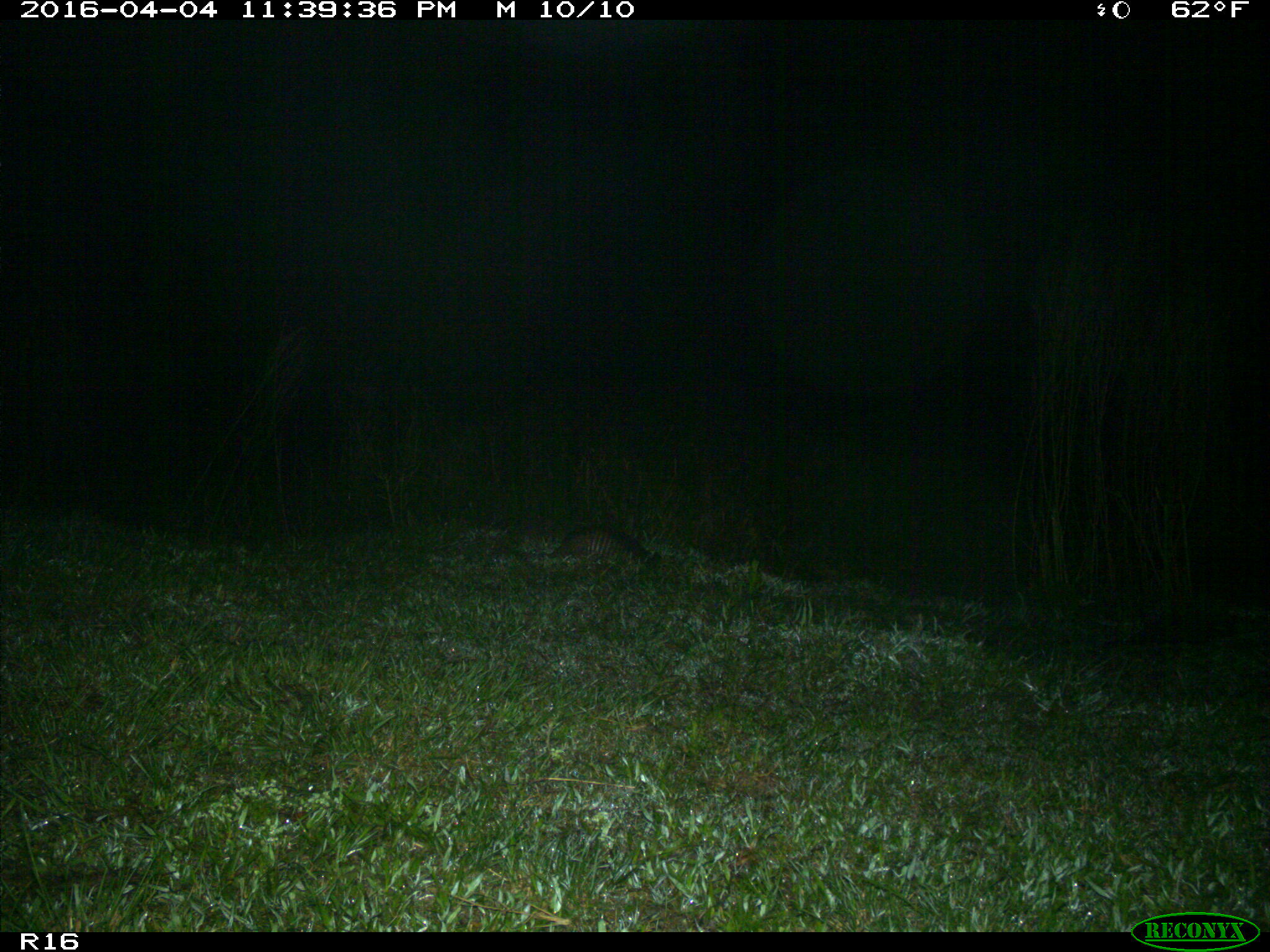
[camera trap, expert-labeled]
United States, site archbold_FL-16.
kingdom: Animalia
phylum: Chordata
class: Mammalia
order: Cingulata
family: Dasypodidae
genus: Dasypus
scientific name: Dasypus novemcinctus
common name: nine-banded armadillo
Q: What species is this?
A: Dasypus novemcinctus (nine-banded armadillo).